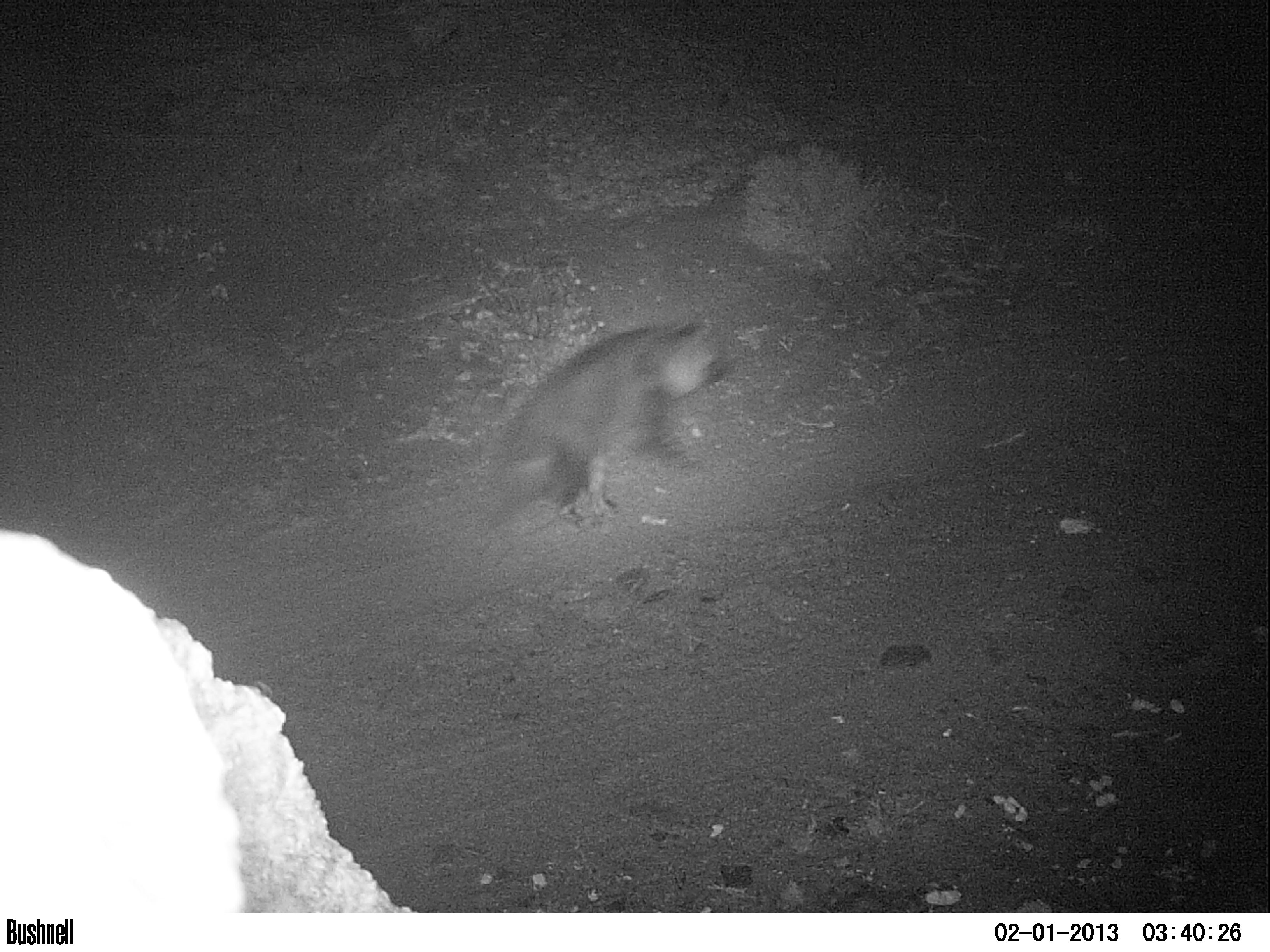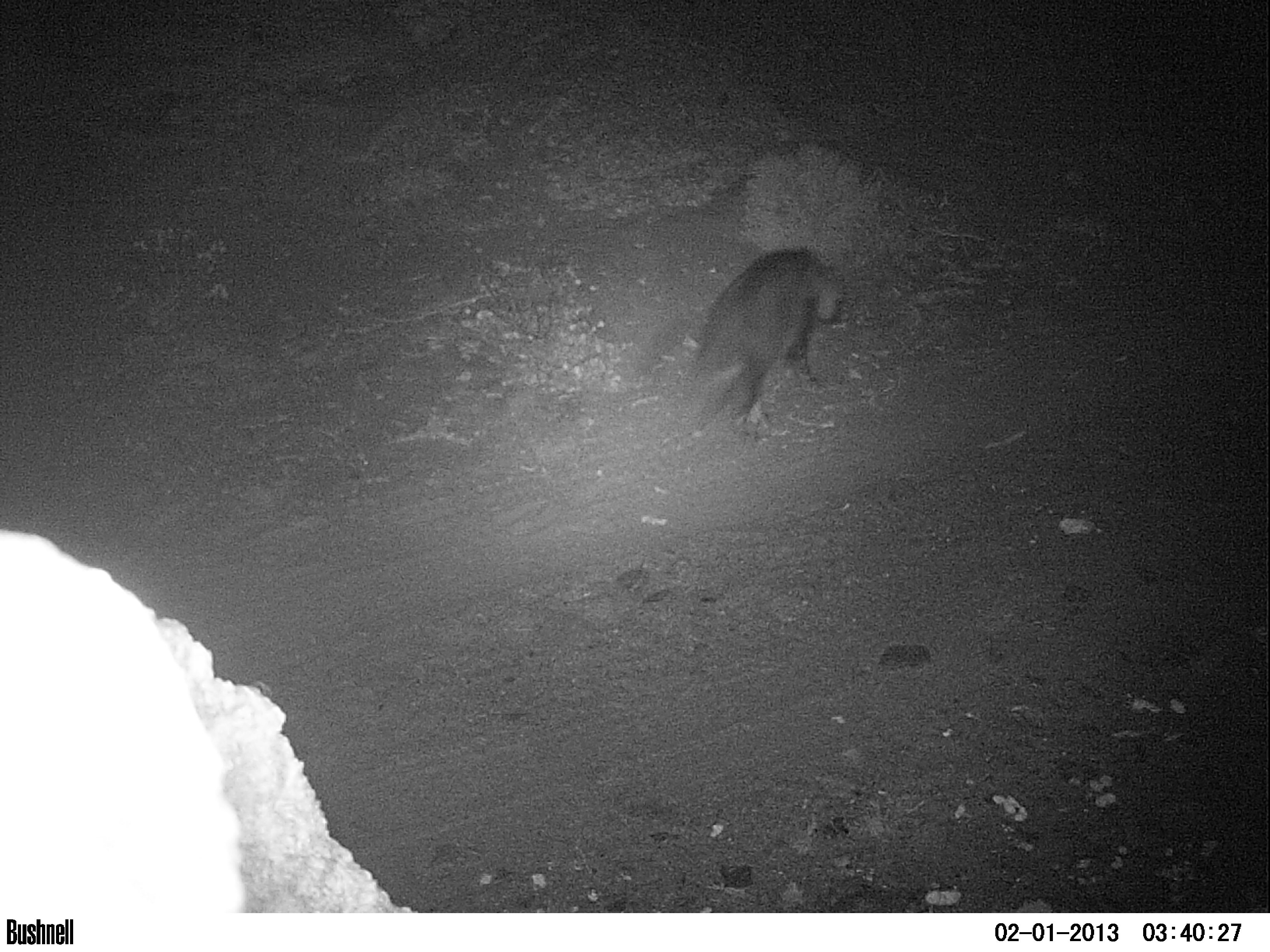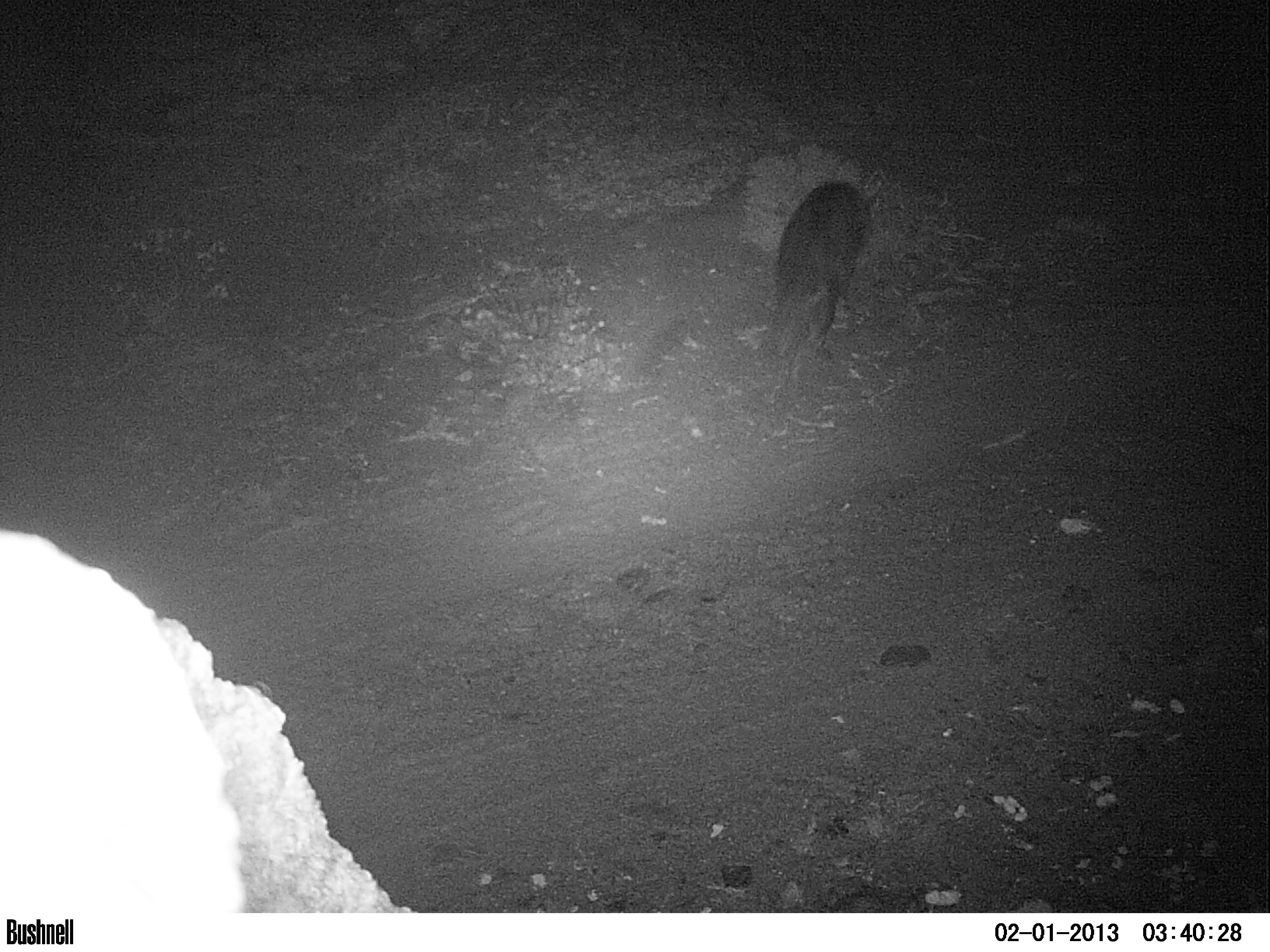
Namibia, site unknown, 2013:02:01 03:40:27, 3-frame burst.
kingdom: Animalia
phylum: Chordata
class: Mammalia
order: Carnivora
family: Hyaenidae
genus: Parahyaena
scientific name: Parahyaena brunnea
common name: brown hyena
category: hyaena brunnea